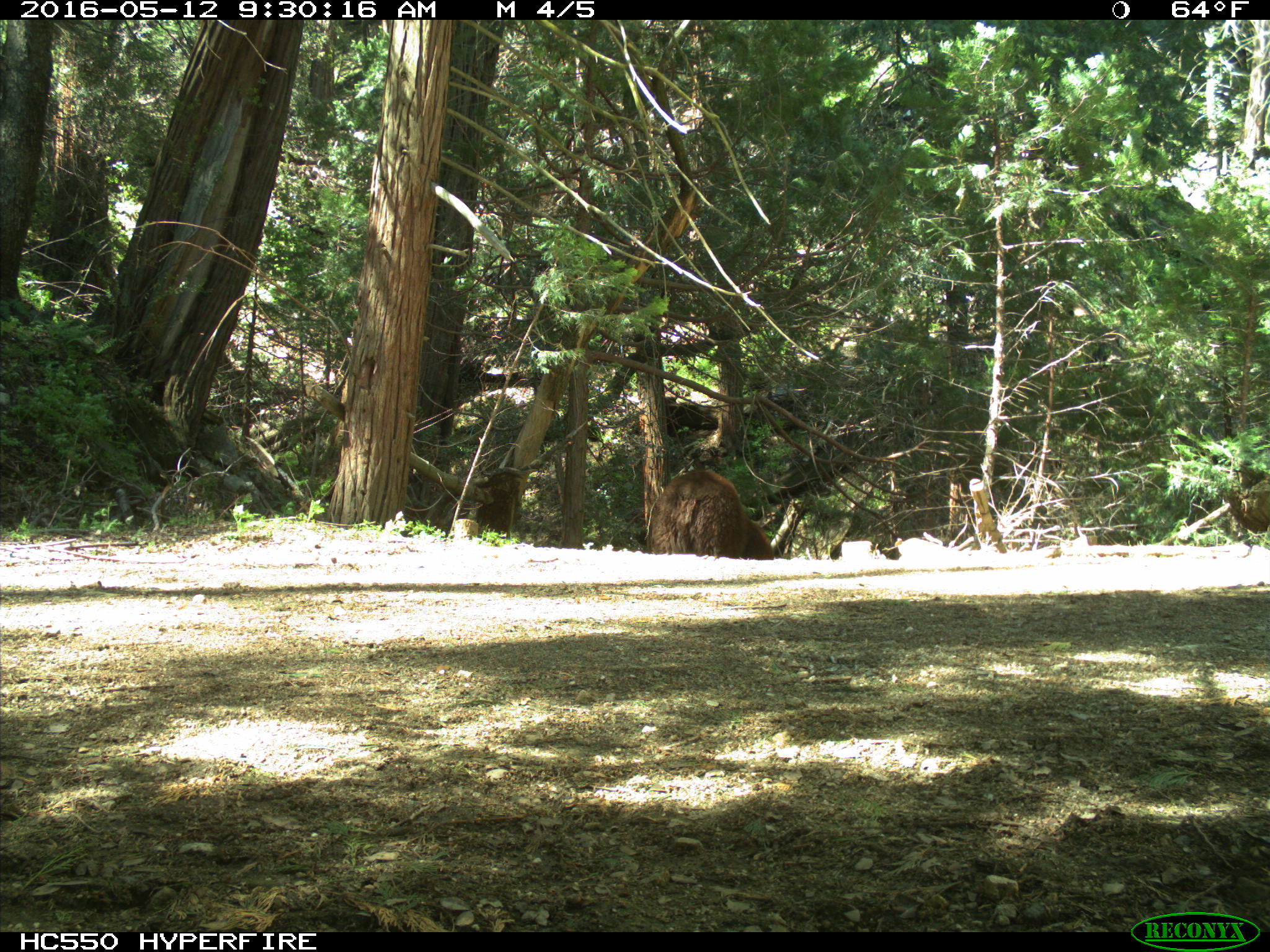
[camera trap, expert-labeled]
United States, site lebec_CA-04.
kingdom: Animalia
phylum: Chordata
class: Mammalia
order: Carnivora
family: Ursidae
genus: Ursus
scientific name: Ursus americanus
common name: american black bear